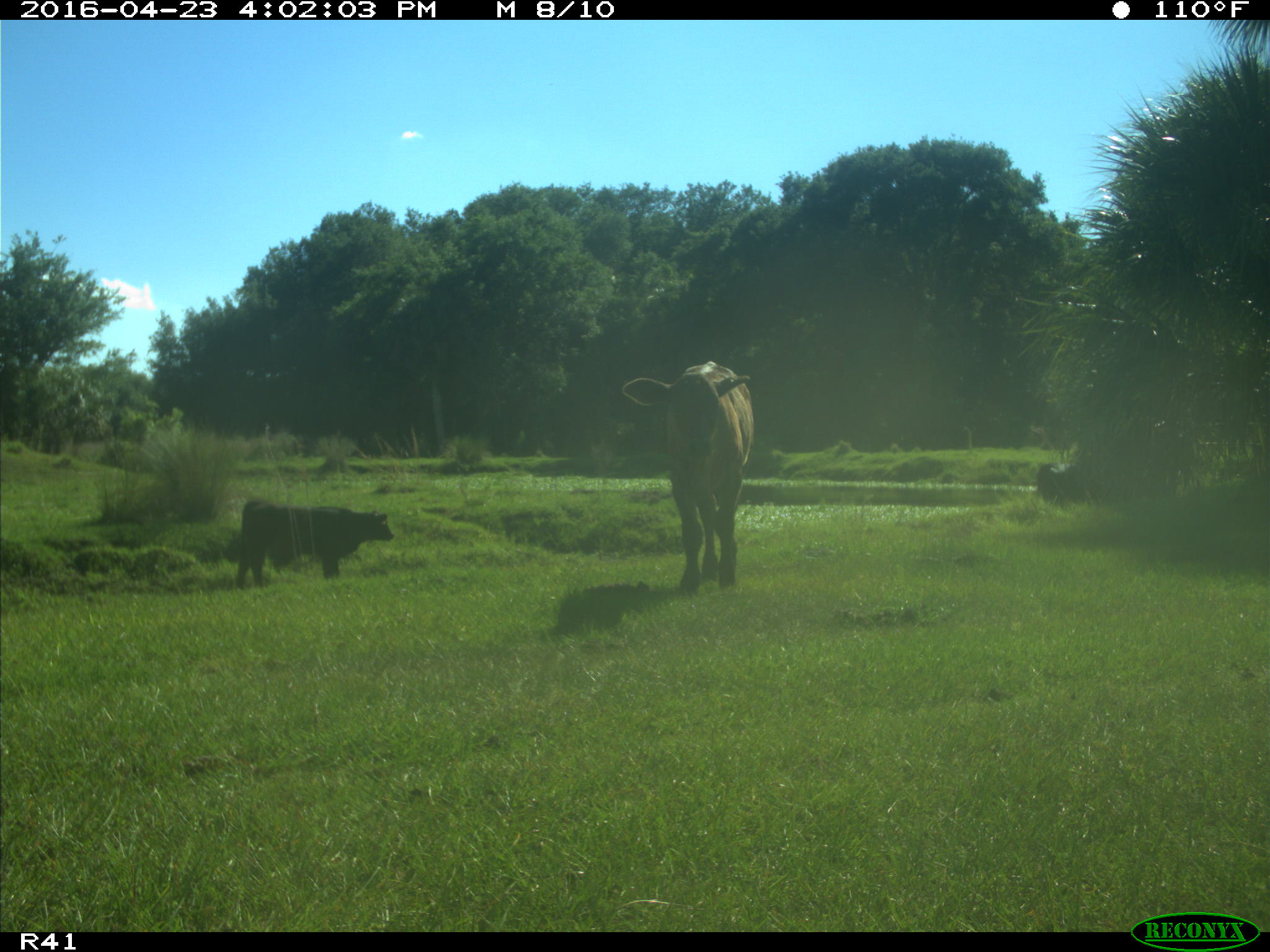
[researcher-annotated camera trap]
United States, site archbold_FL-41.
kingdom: Animalia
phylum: Chordata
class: Mammalia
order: Artiodactyla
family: Bovidae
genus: Bos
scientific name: Bos taurus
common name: domestic cow